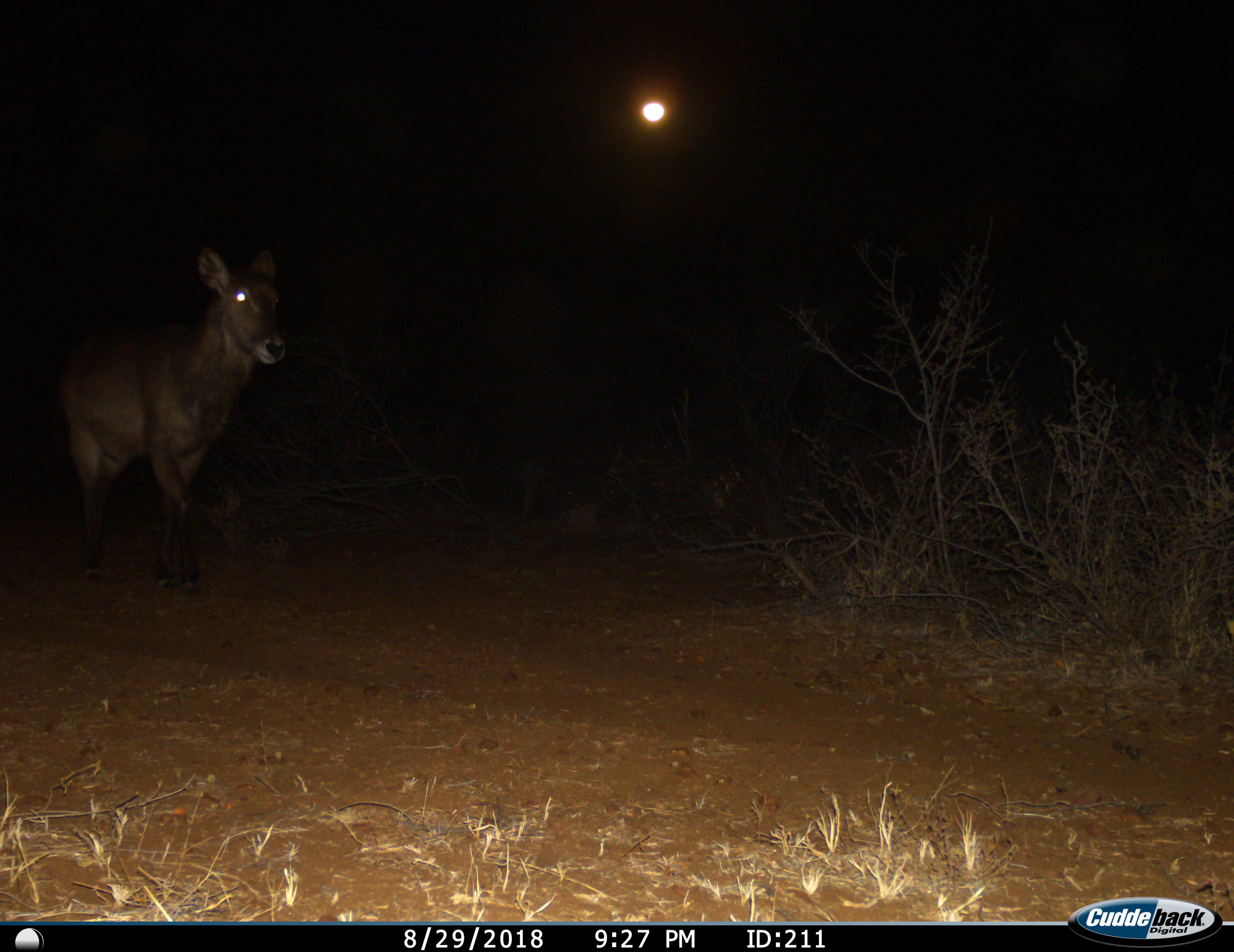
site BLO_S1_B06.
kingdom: Animalia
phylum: Chordata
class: Mammalia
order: Artiodactyla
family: Bovidae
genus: Kobus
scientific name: Kobus ellipsiprymnus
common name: waterbuck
Waterbuck (Kobus ellipsiprymnus), count 1. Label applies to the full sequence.